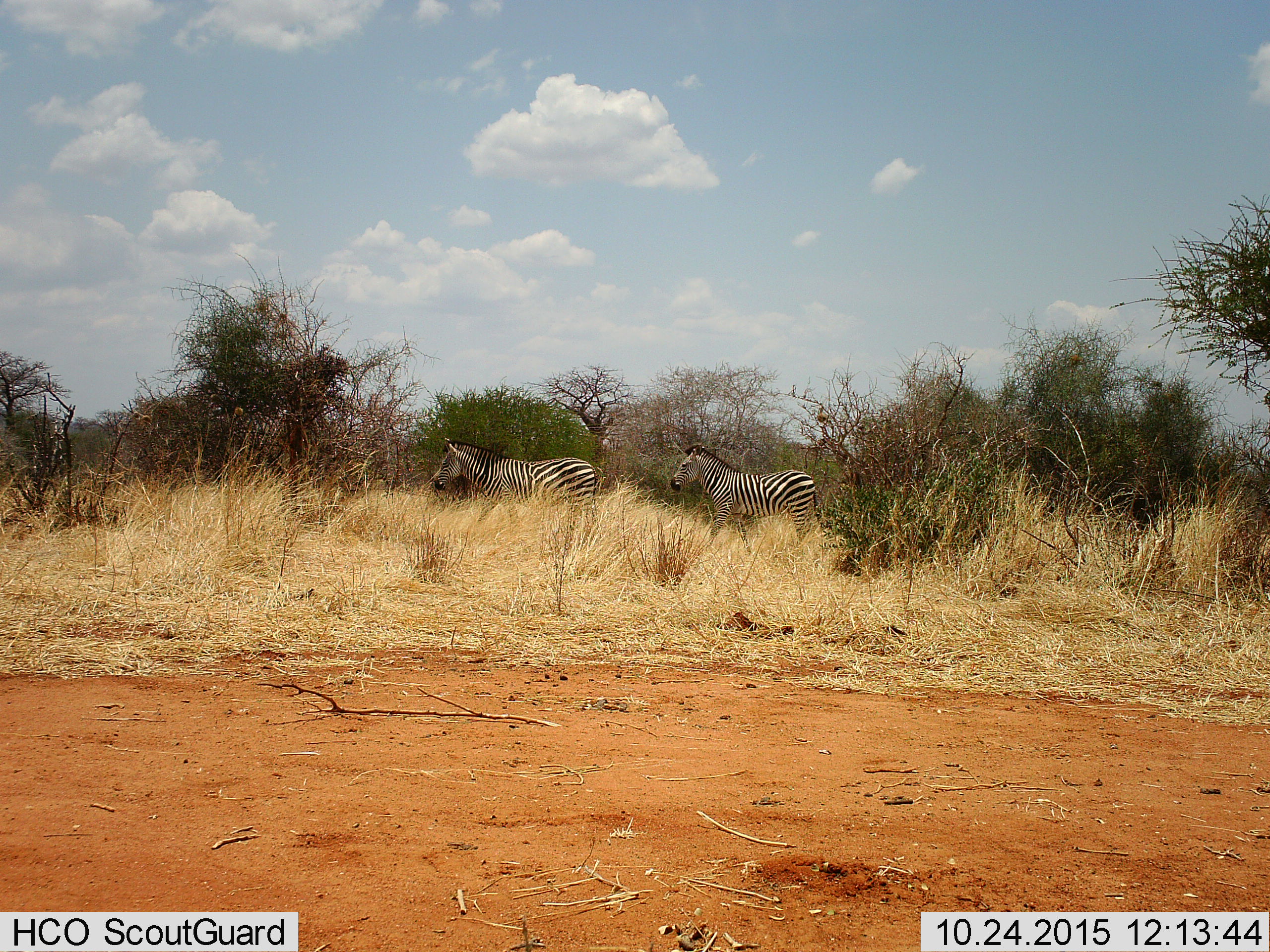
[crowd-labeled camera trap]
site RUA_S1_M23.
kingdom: Animalia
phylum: Chordata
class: Mammalia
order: Perissodactyla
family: Equidae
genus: Equus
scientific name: Equus quagga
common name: plains zebra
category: zebraplains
Zebraplains (plains zebra) (Equus quagga), count 2. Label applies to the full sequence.